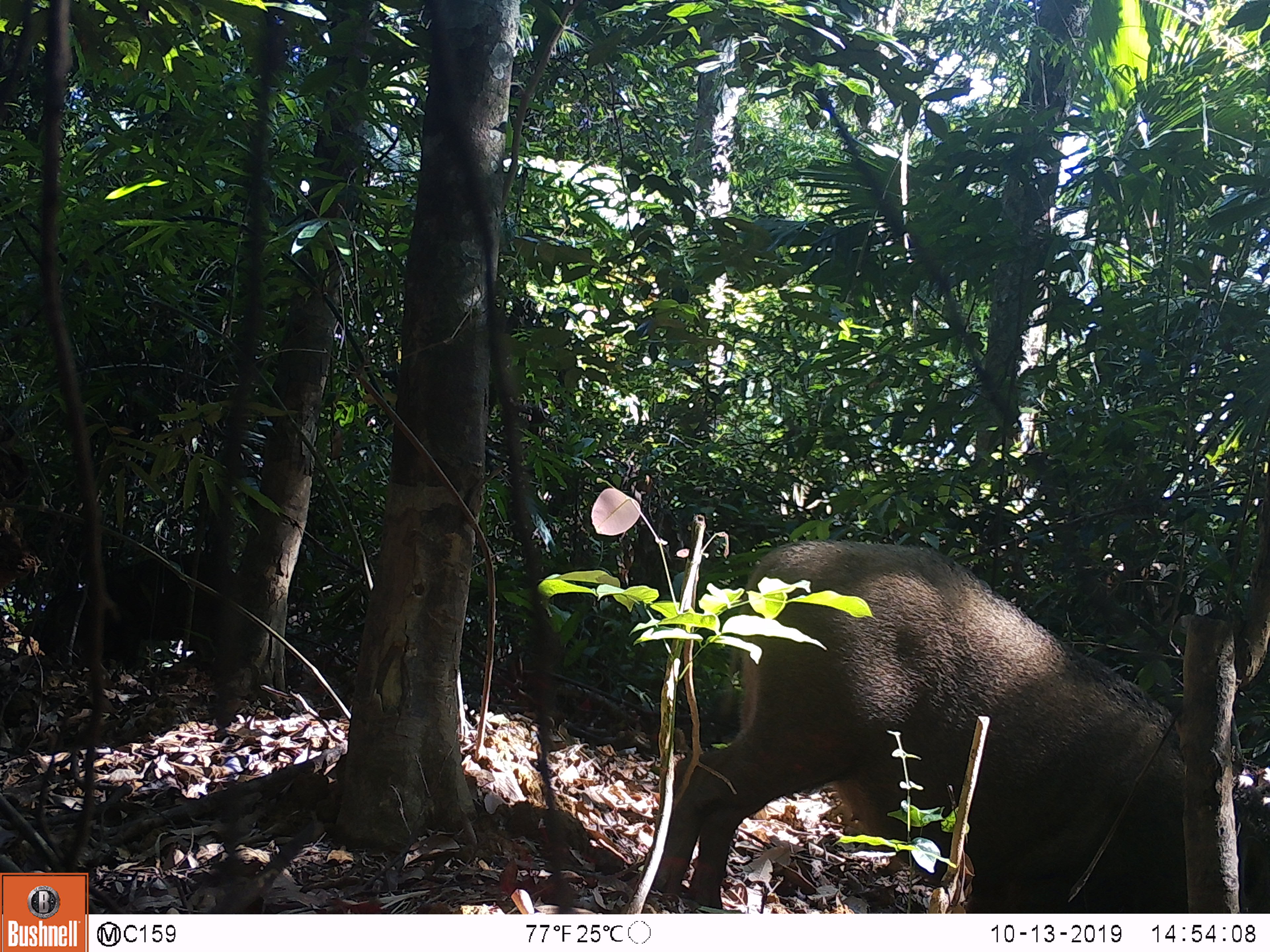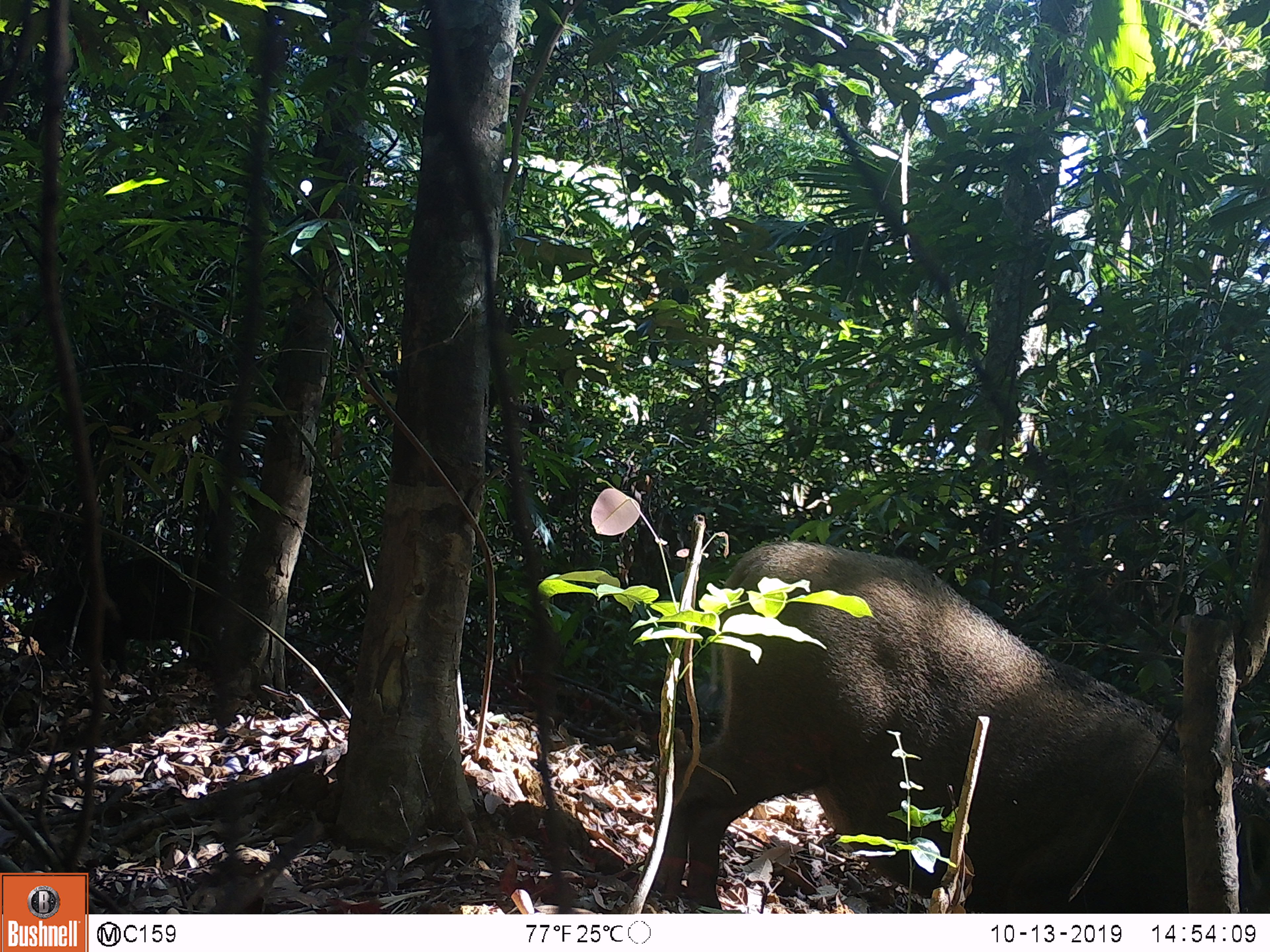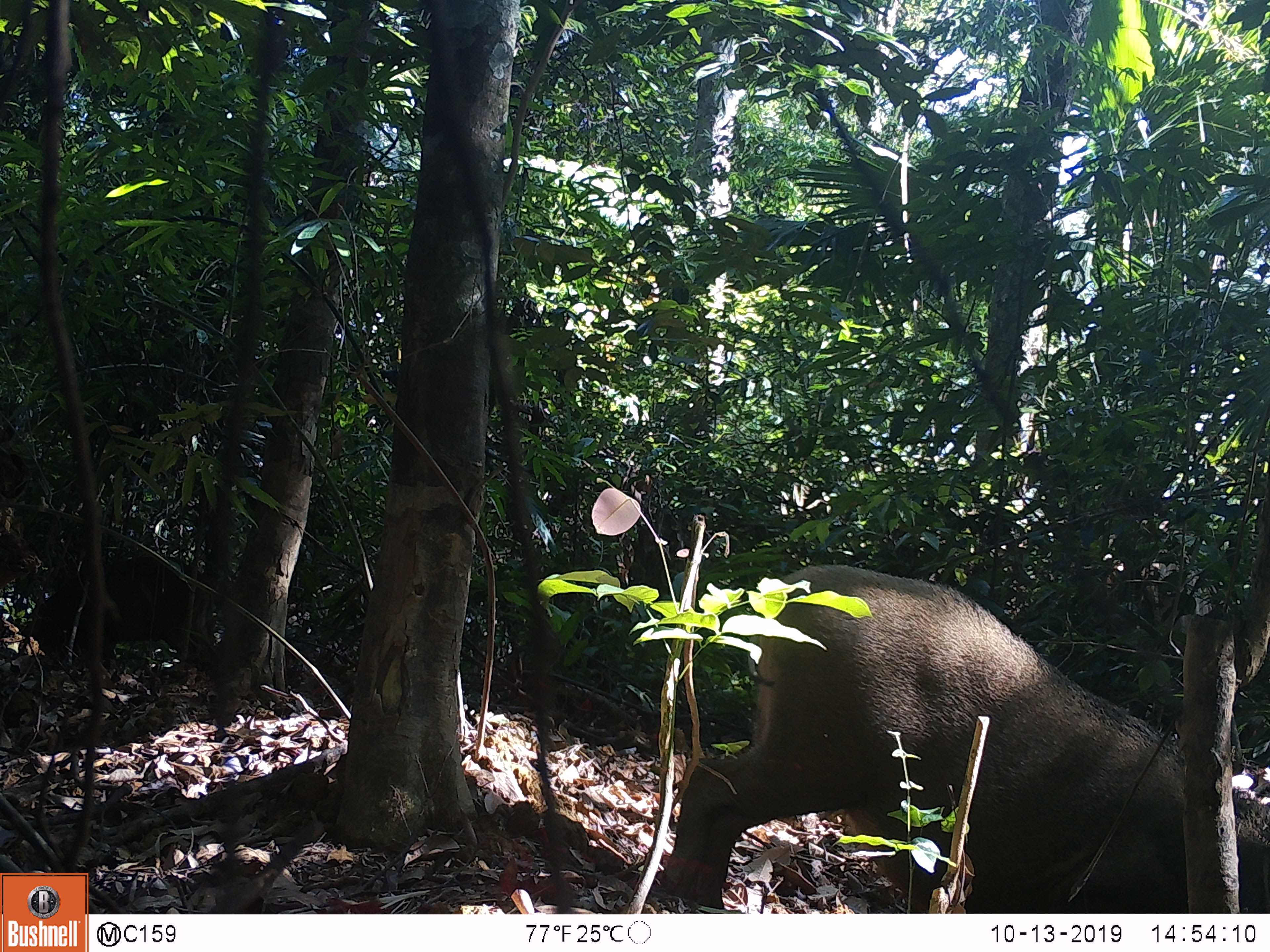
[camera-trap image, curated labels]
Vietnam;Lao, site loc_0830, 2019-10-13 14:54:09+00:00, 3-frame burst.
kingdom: Animalia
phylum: Chordata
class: Mammalia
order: Artiodactyla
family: Suidae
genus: Sus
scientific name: Sus scrofa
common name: eurasian wild pig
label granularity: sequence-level